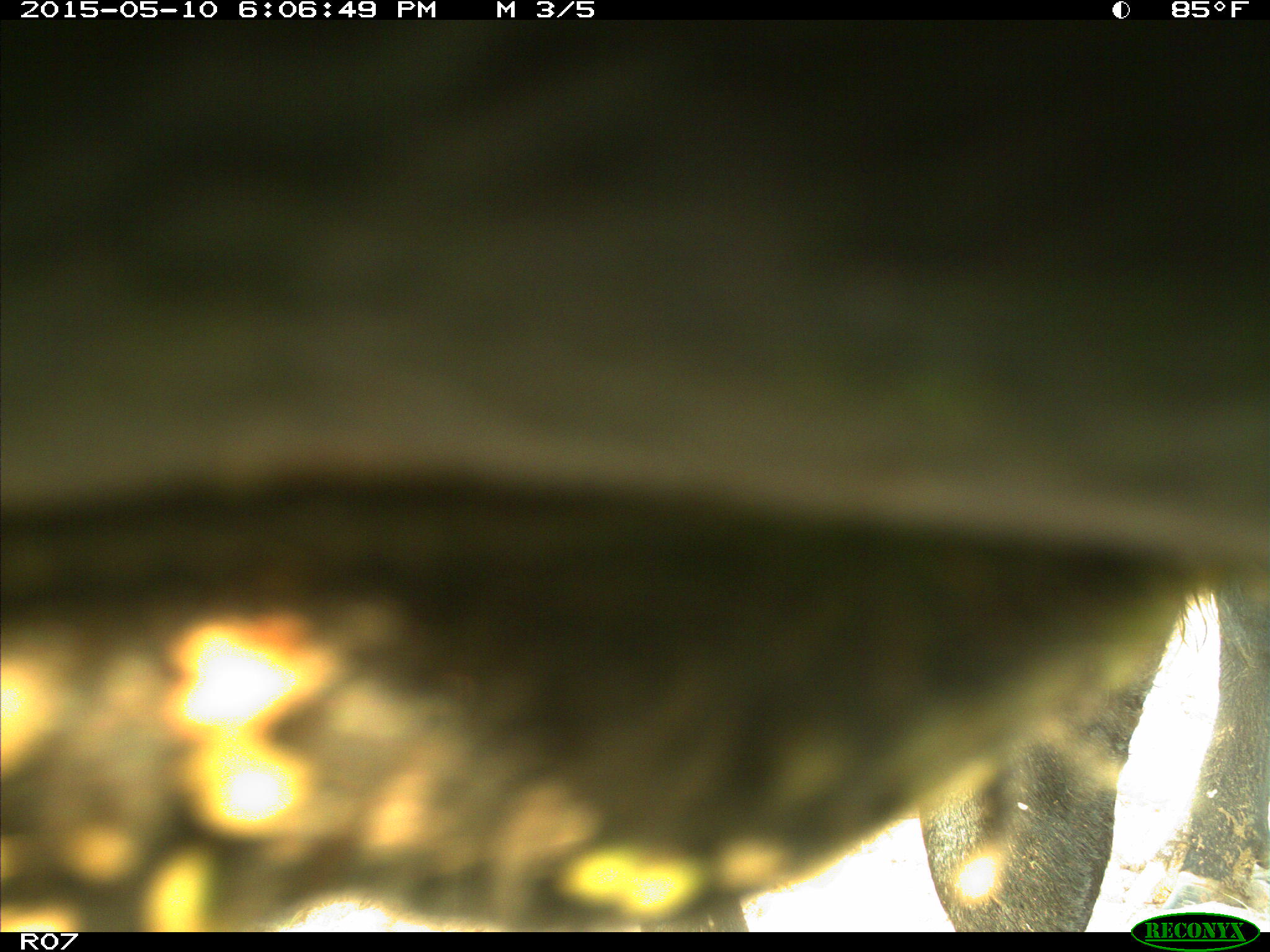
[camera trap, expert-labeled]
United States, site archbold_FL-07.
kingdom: Animalia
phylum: Chordata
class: Mammalia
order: Artiodactyla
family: Bovidae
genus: Bos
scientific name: Bos taurus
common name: domestic cow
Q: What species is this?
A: Bos taurus (domestic cow).